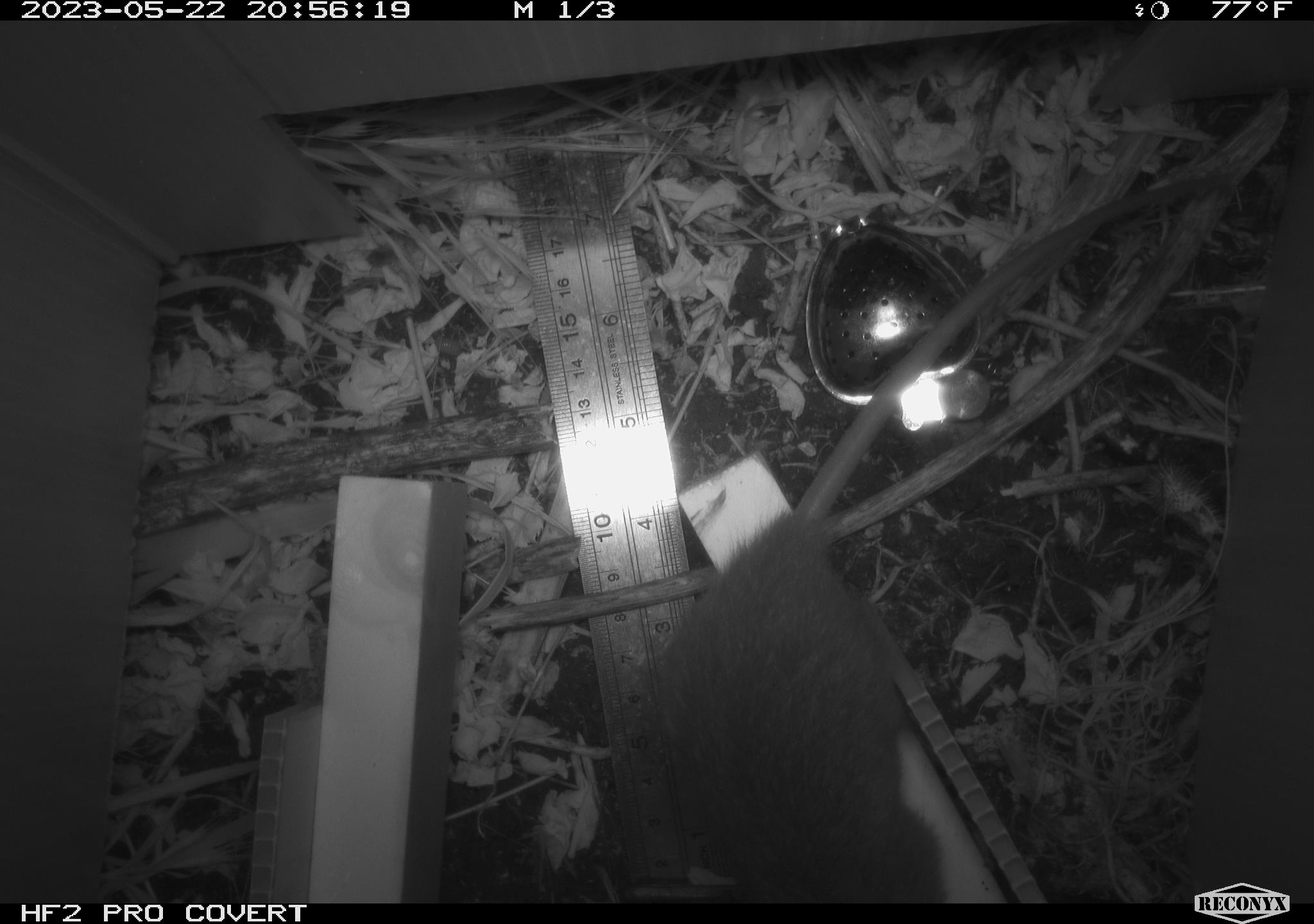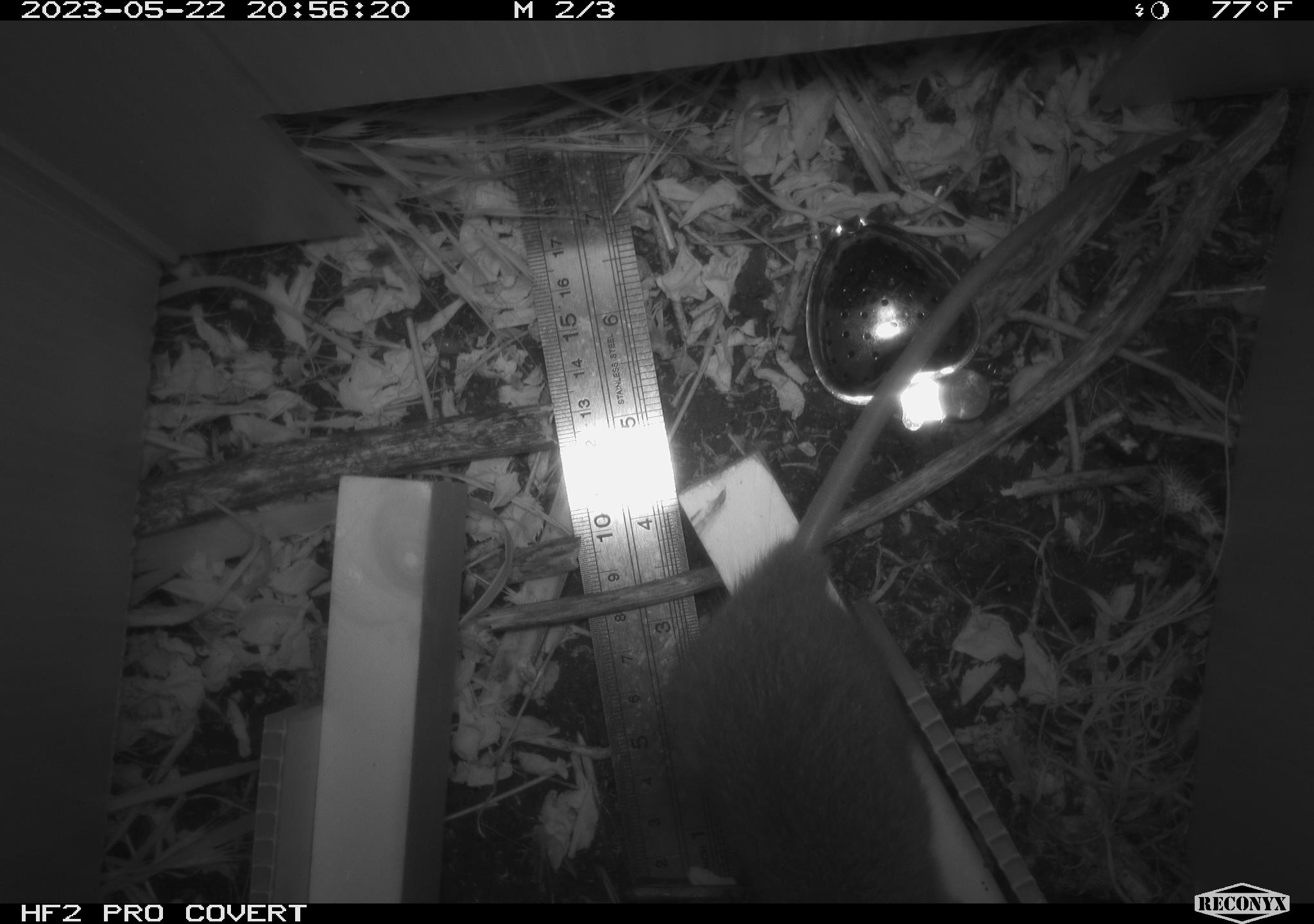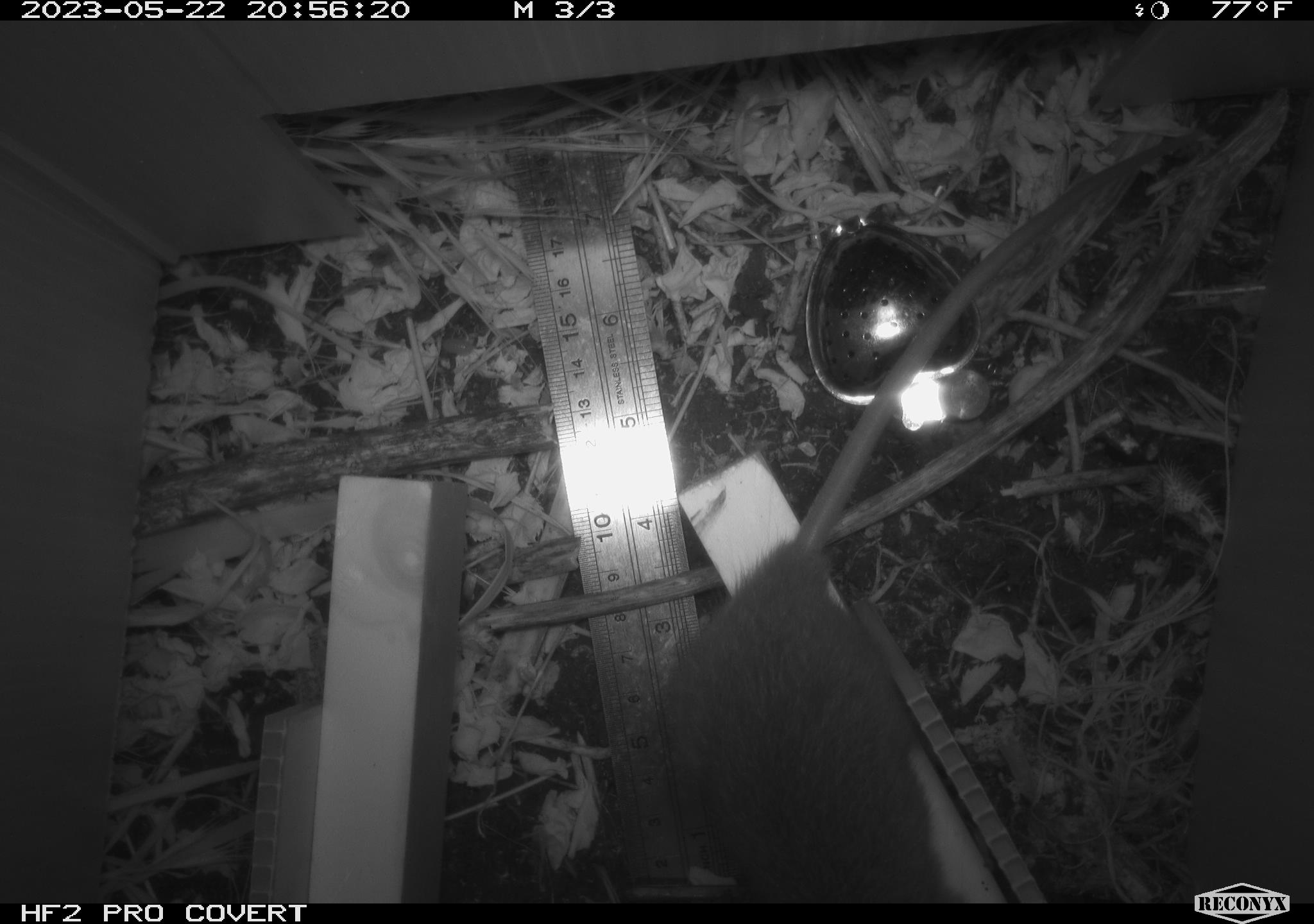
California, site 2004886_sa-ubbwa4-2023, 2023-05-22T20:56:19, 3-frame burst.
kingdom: Animalia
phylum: Chordata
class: Mammalia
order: Rodentia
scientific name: Rodentia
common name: mouse species